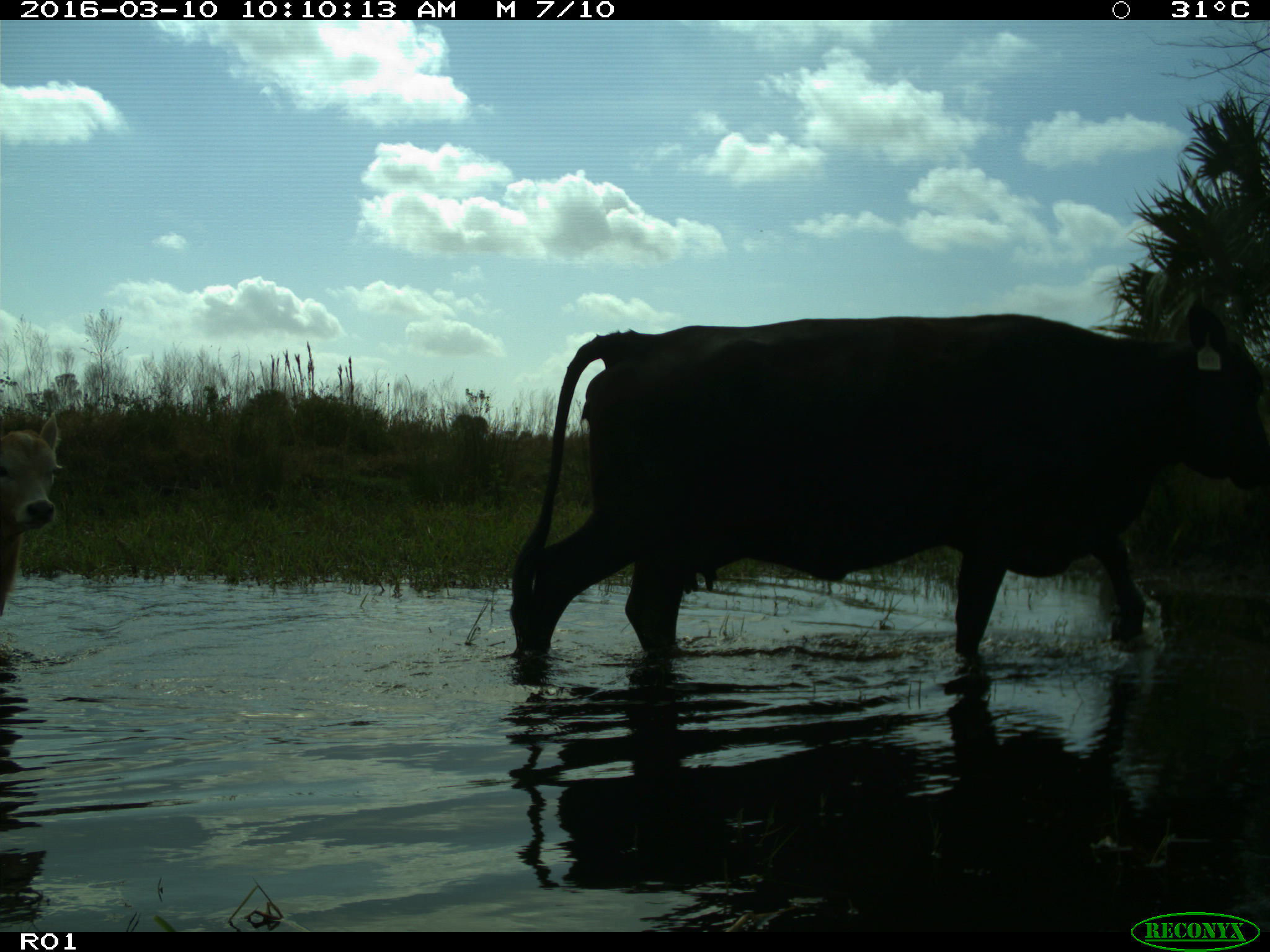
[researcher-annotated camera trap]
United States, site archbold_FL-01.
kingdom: Animalia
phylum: Chordata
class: Mammalia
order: Artiodactyla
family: Bovidae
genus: Bos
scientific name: Bos taurus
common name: domestic cow